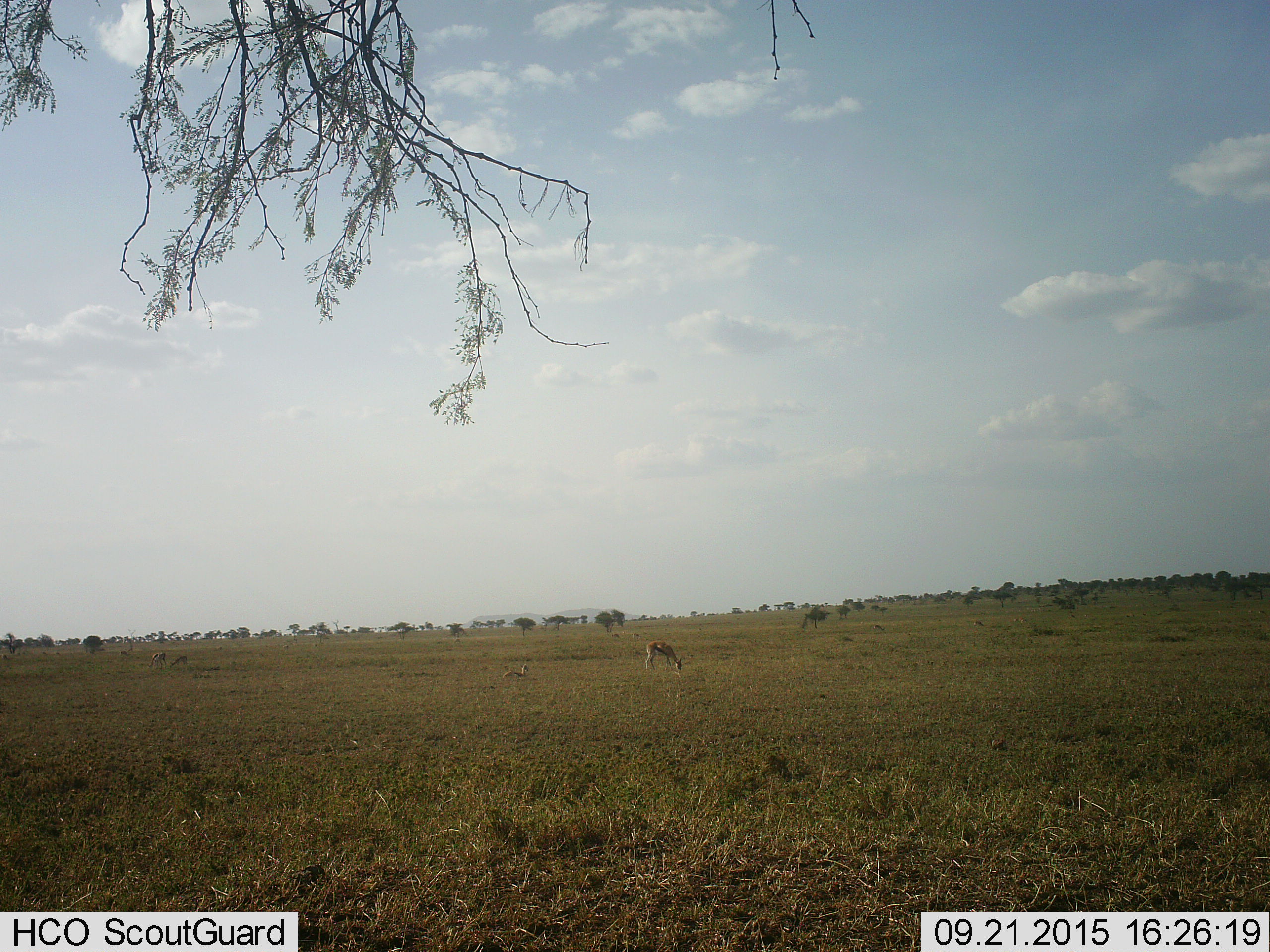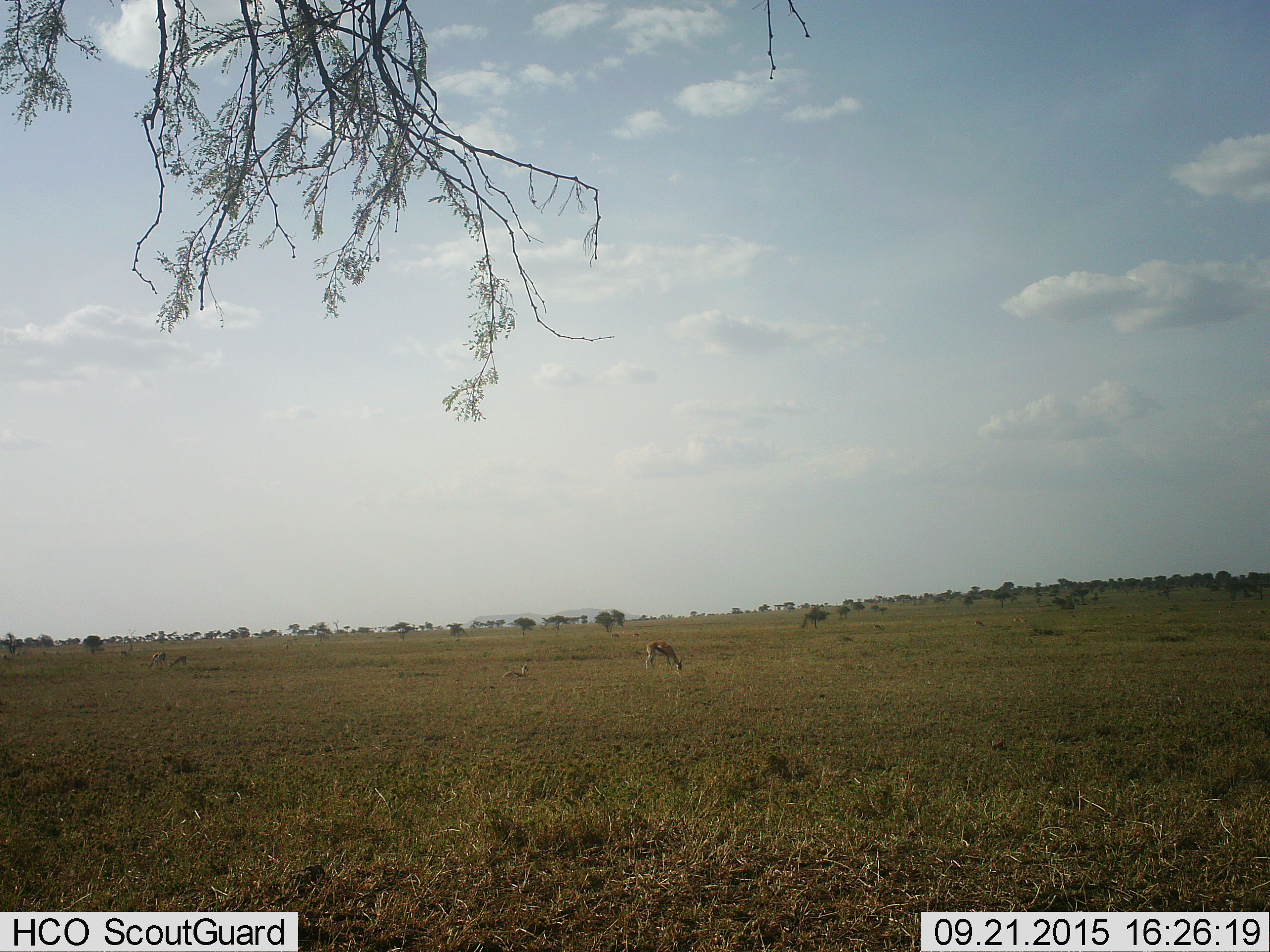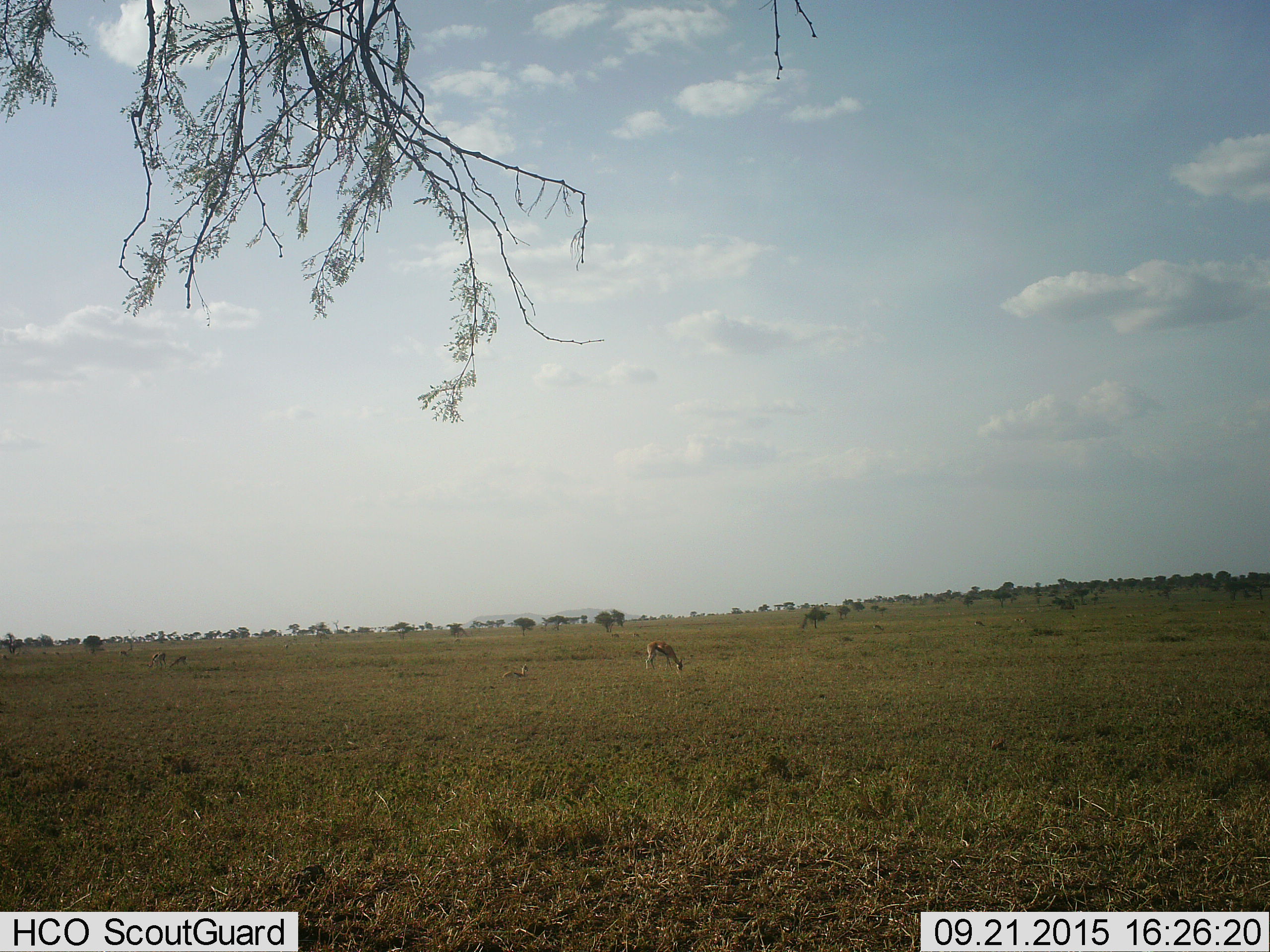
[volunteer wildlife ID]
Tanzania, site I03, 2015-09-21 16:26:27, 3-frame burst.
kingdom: Animalia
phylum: Chordata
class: Mammalia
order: Artiodactyla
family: Bovidae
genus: Eudorcas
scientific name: Eudorcas thomsonii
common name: thomson's gazelle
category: gazellethomsons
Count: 4.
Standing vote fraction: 29%.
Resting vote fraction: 29%.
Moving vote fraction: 14%.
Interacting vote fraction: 0%.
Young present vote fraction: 14%.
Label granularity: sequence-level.